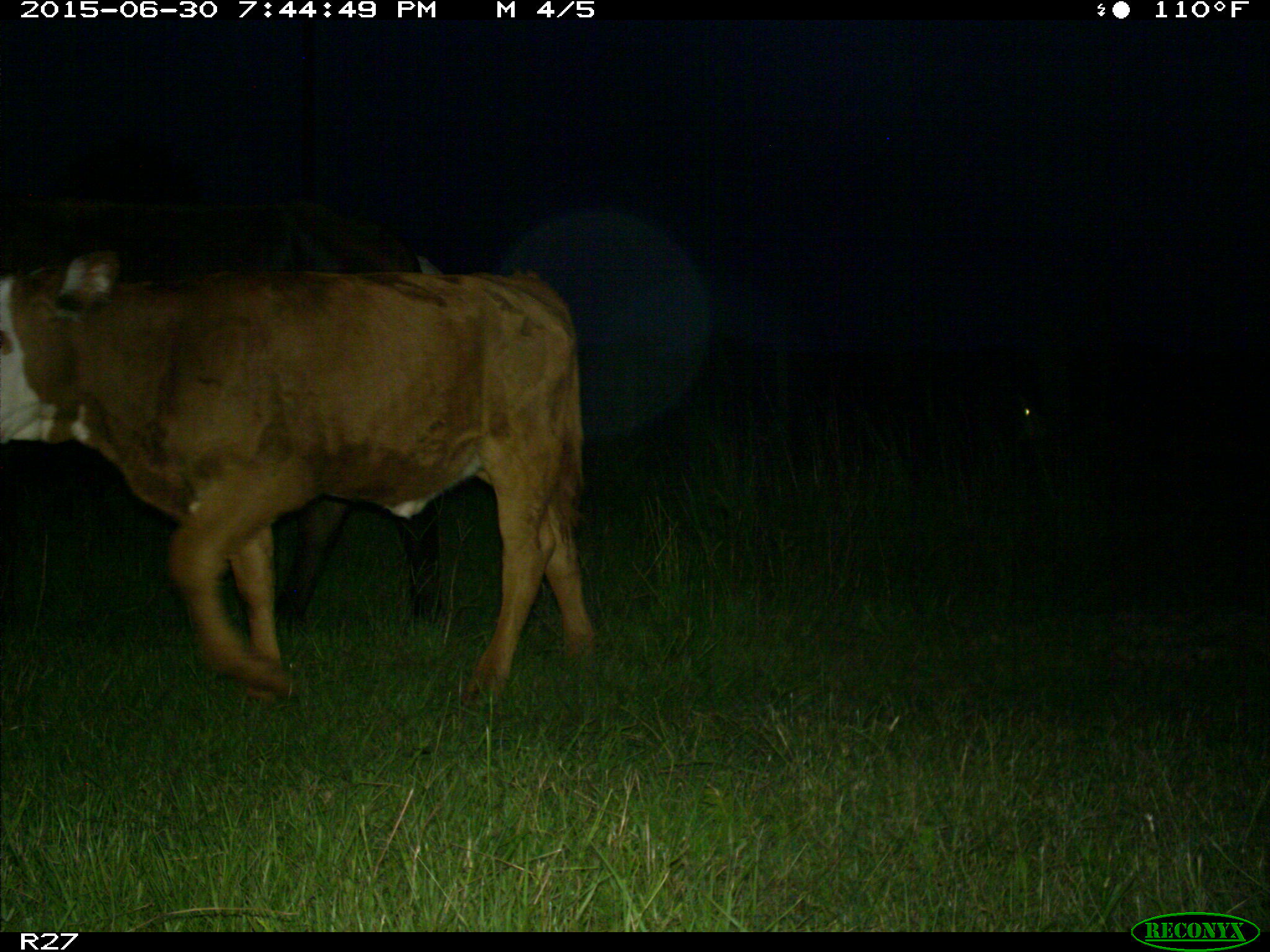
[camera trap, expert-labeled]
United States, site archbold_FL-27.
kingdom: Animalia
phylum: Chordata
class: Mammalia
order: Artiodactyla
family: Bovidae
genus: Bos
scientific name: Bos taurus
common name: domestic cow